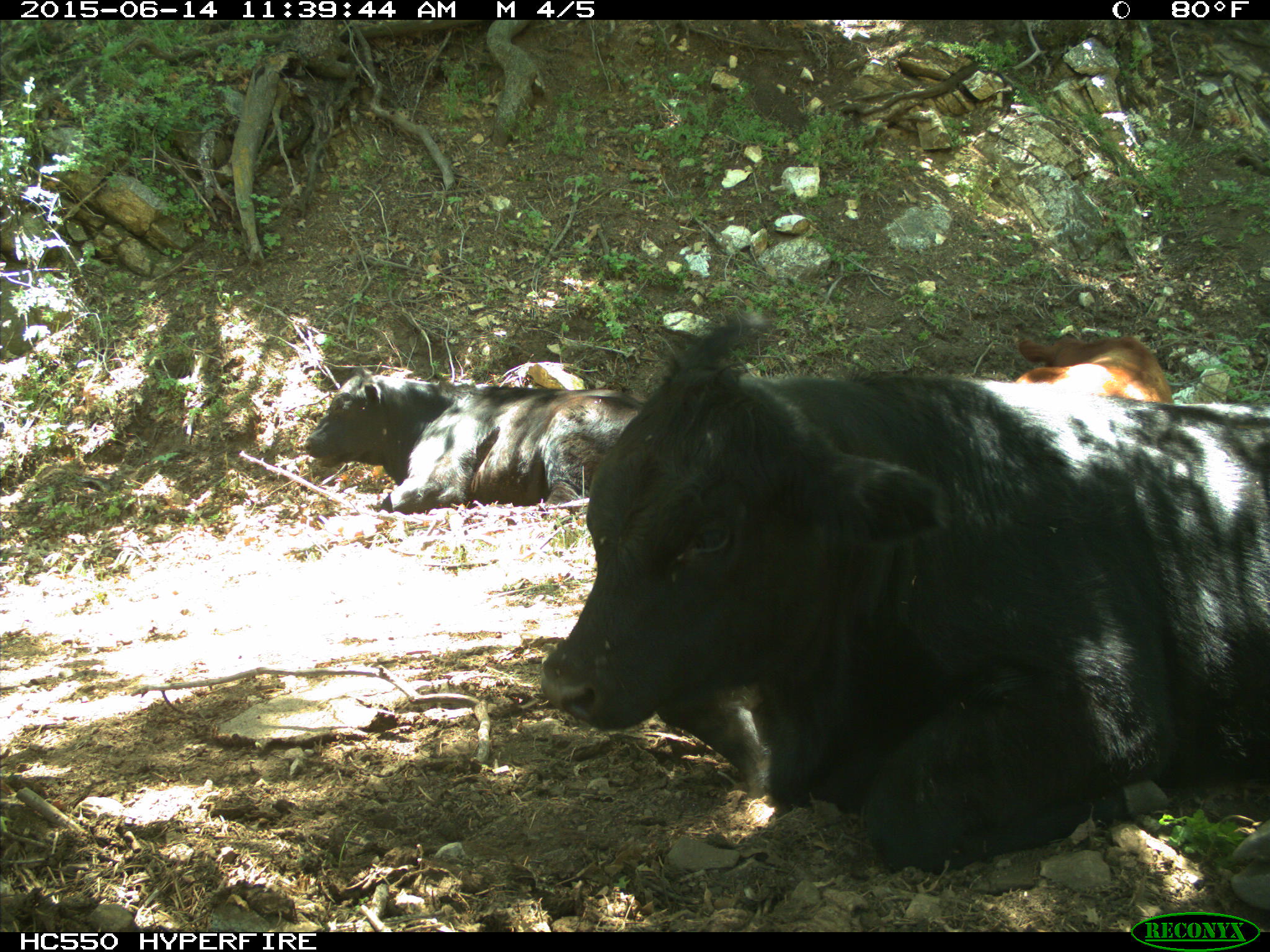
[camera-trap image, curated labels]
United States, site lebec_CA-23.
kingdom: Animalia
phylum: Chordata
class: Mammalia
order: Artiodactyla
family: Bovidae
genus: Bos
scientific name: Bos taurus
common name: domestic cow